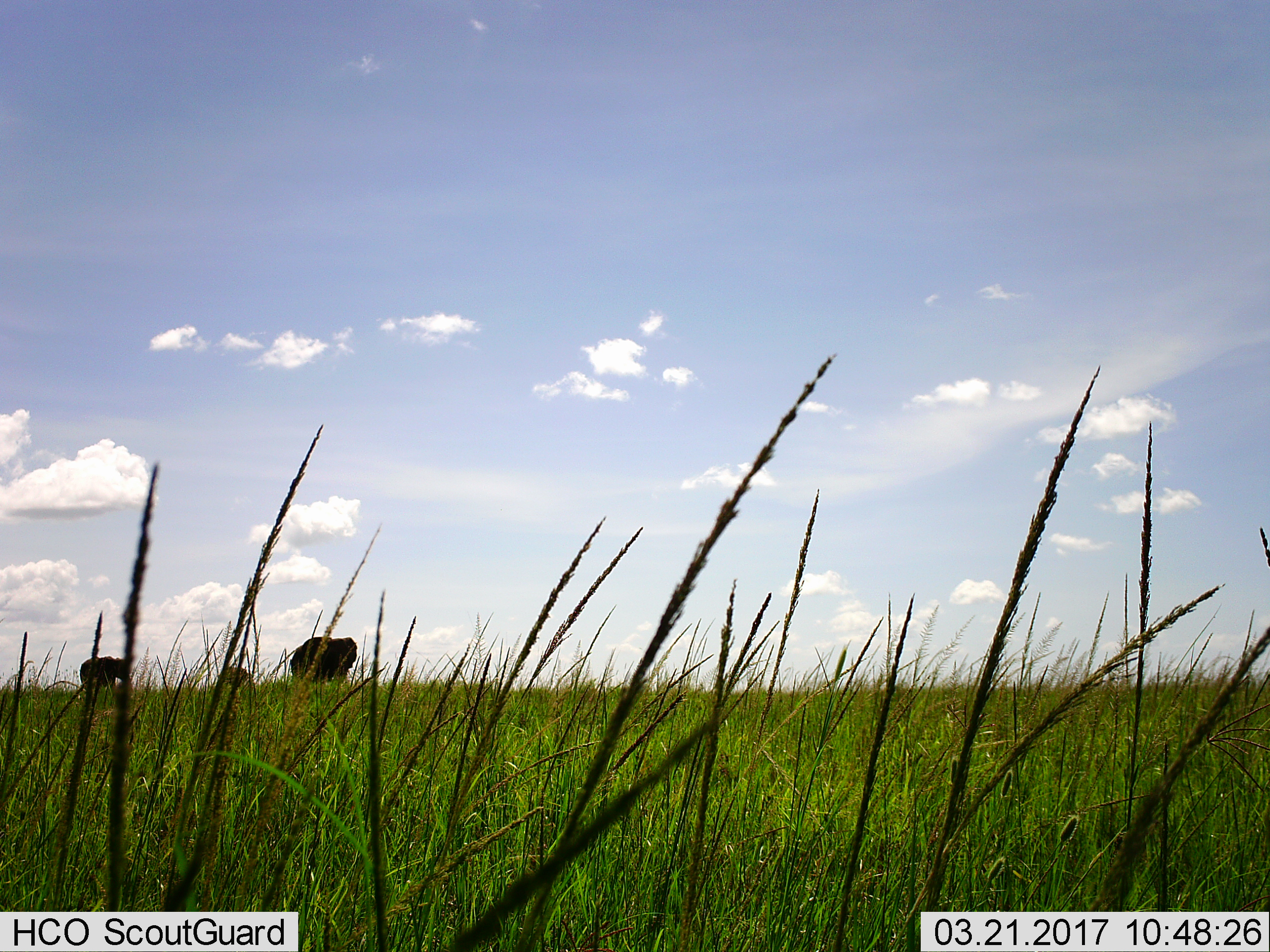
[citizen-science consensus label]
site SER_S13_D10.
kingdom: Animalia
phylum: Chordata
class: Mammalia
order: Proboscidea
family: Elephantidae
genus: Loxodonta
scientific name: Loxodonta africana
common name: african bush elephant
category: elephant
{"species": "elephant (african bush elephant) (Loxodonta africana)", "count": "3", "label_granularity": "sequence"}